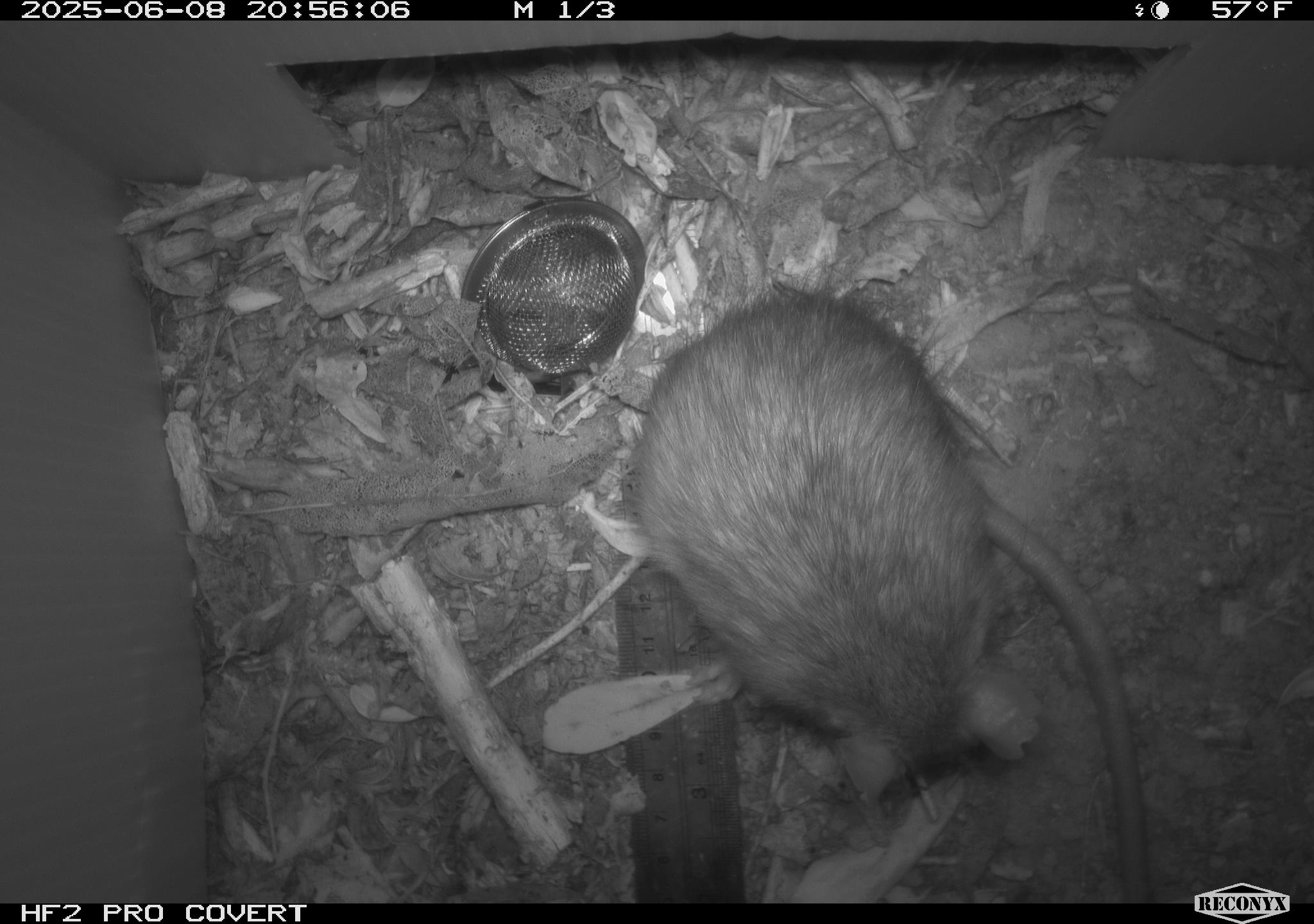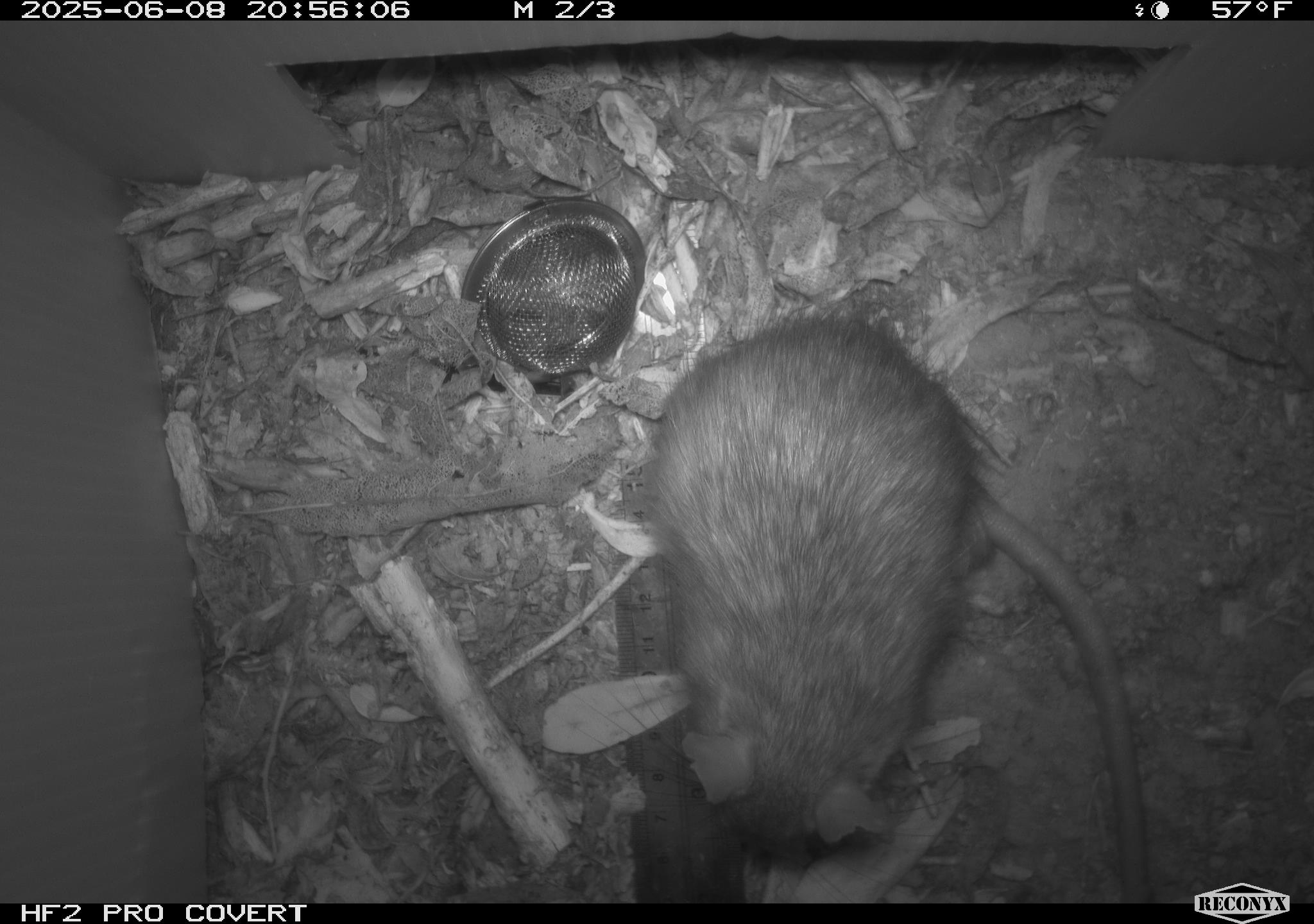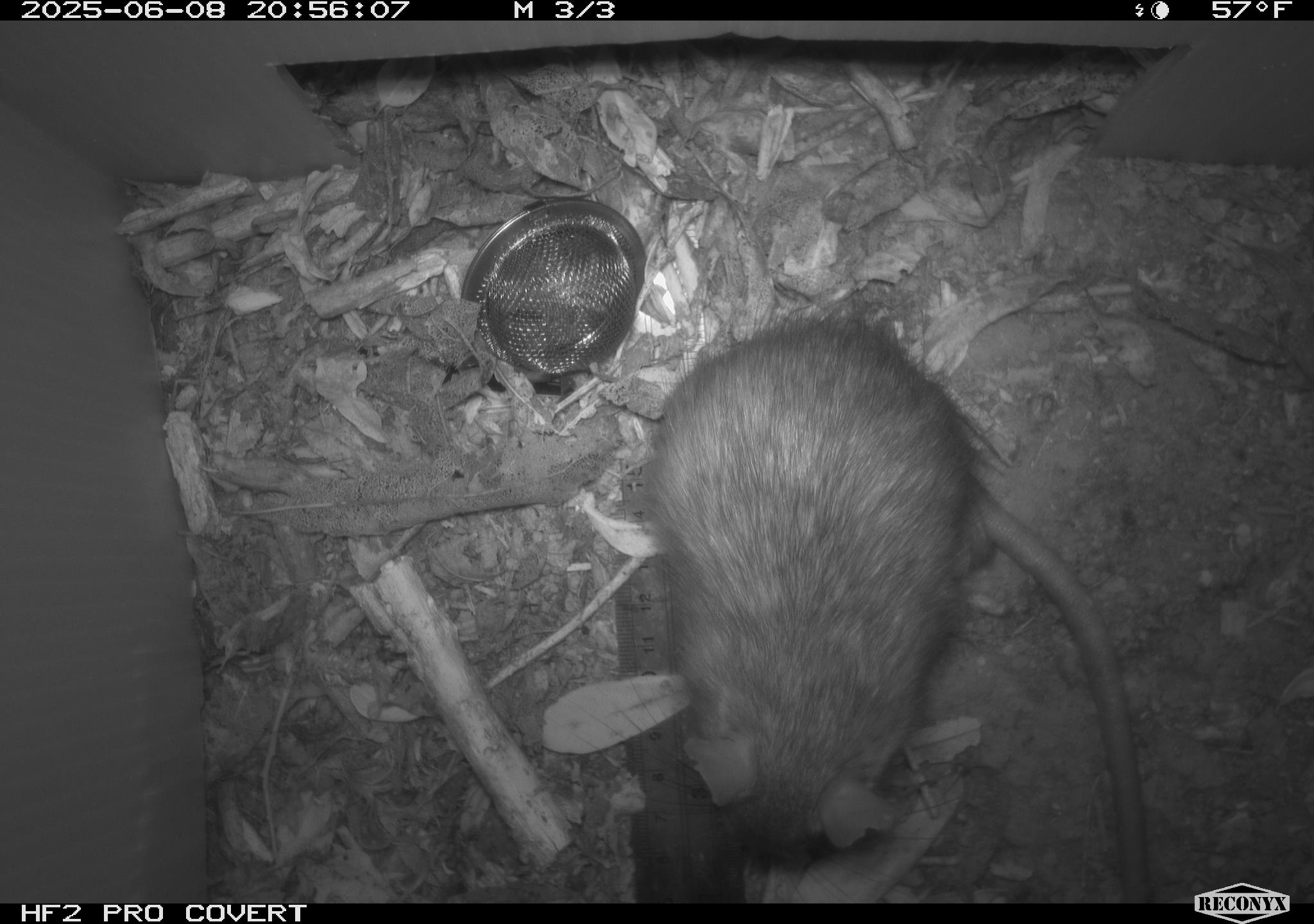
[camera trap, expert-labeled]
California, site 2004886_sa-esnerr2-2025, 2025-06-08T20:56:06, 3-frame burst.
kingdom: Animalia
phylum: Chordata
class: Mammalia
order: Rodentia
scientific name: Rodentia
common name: rodent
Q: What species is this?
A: Rodent (Rodentia).